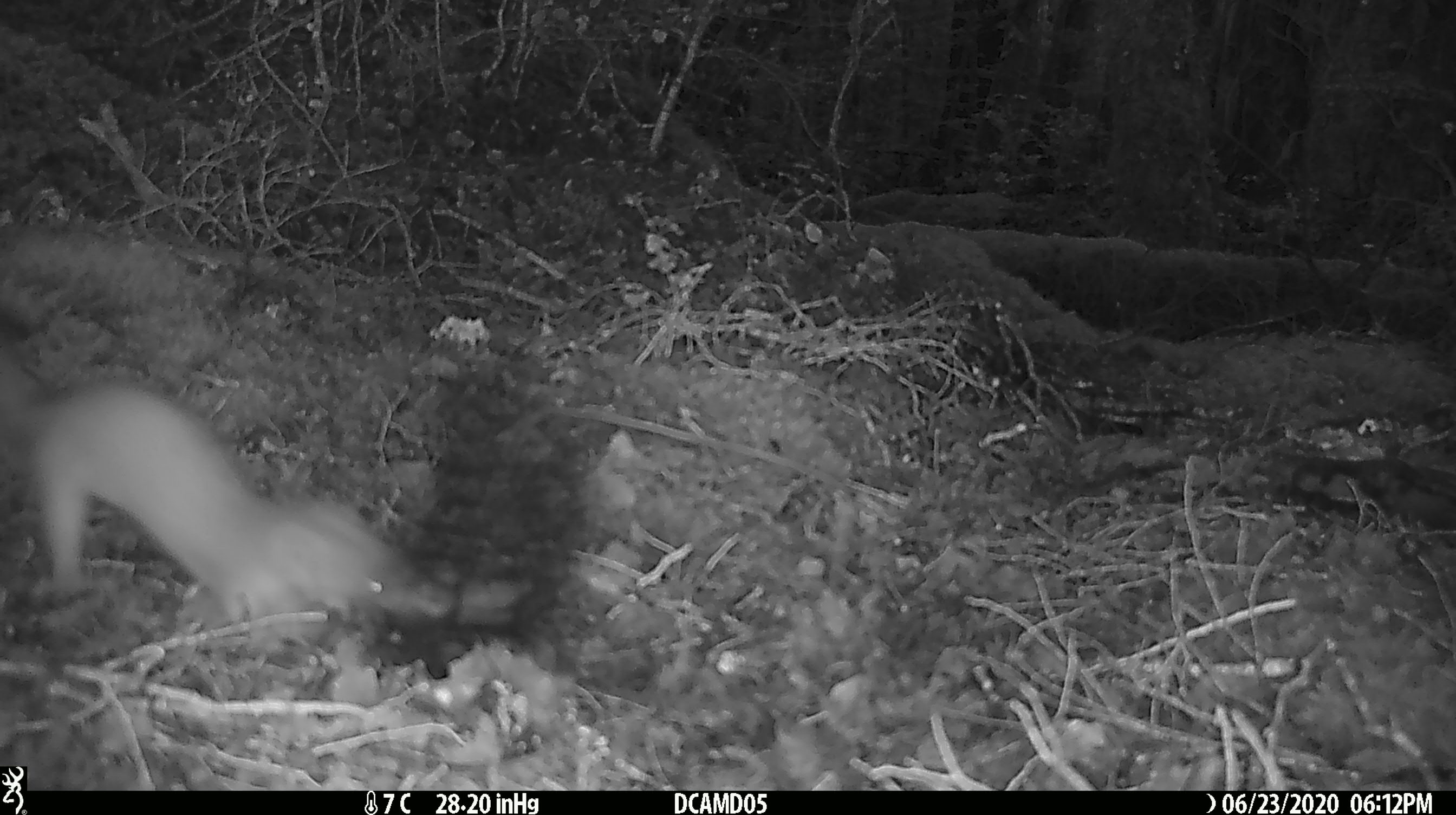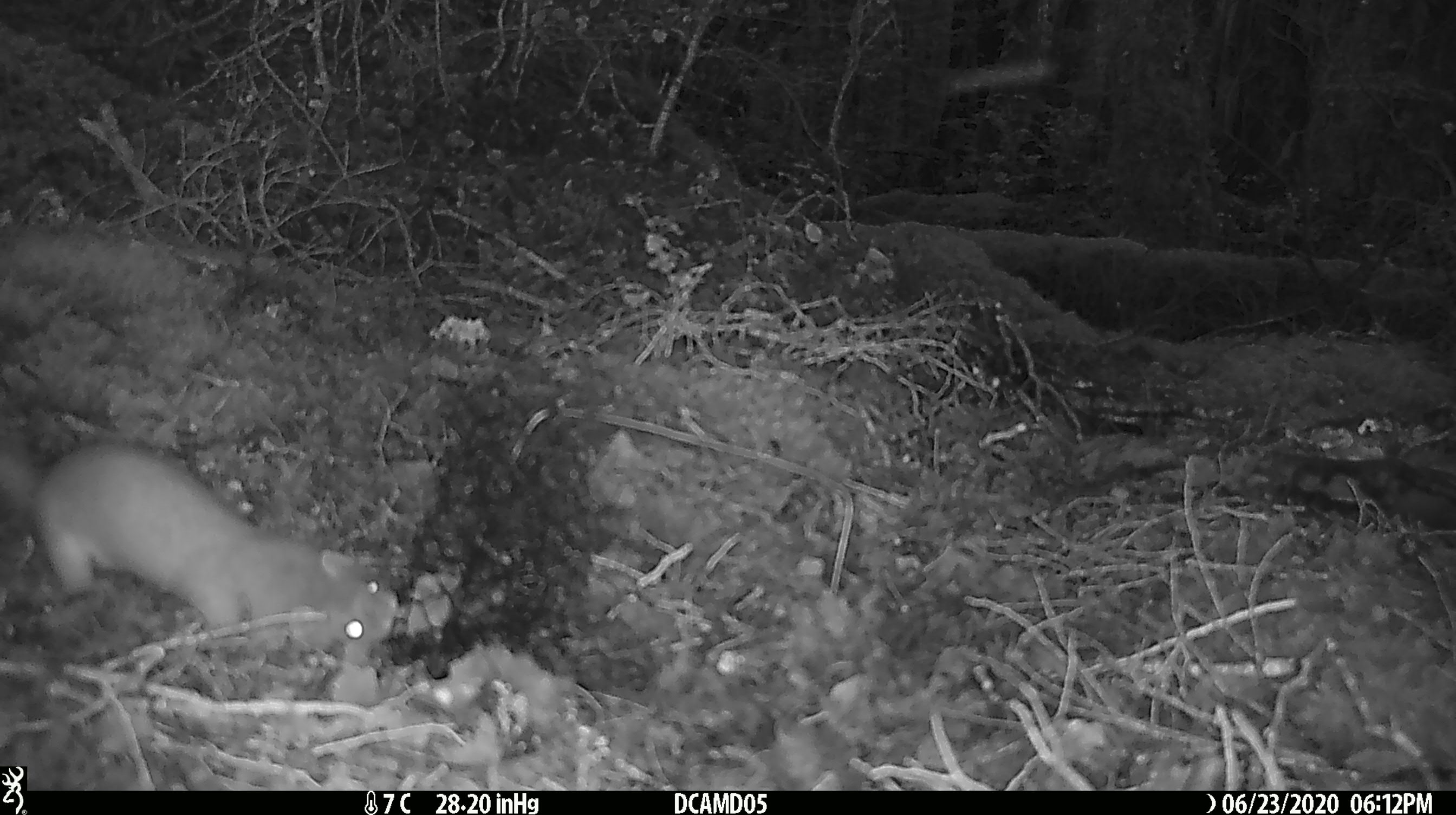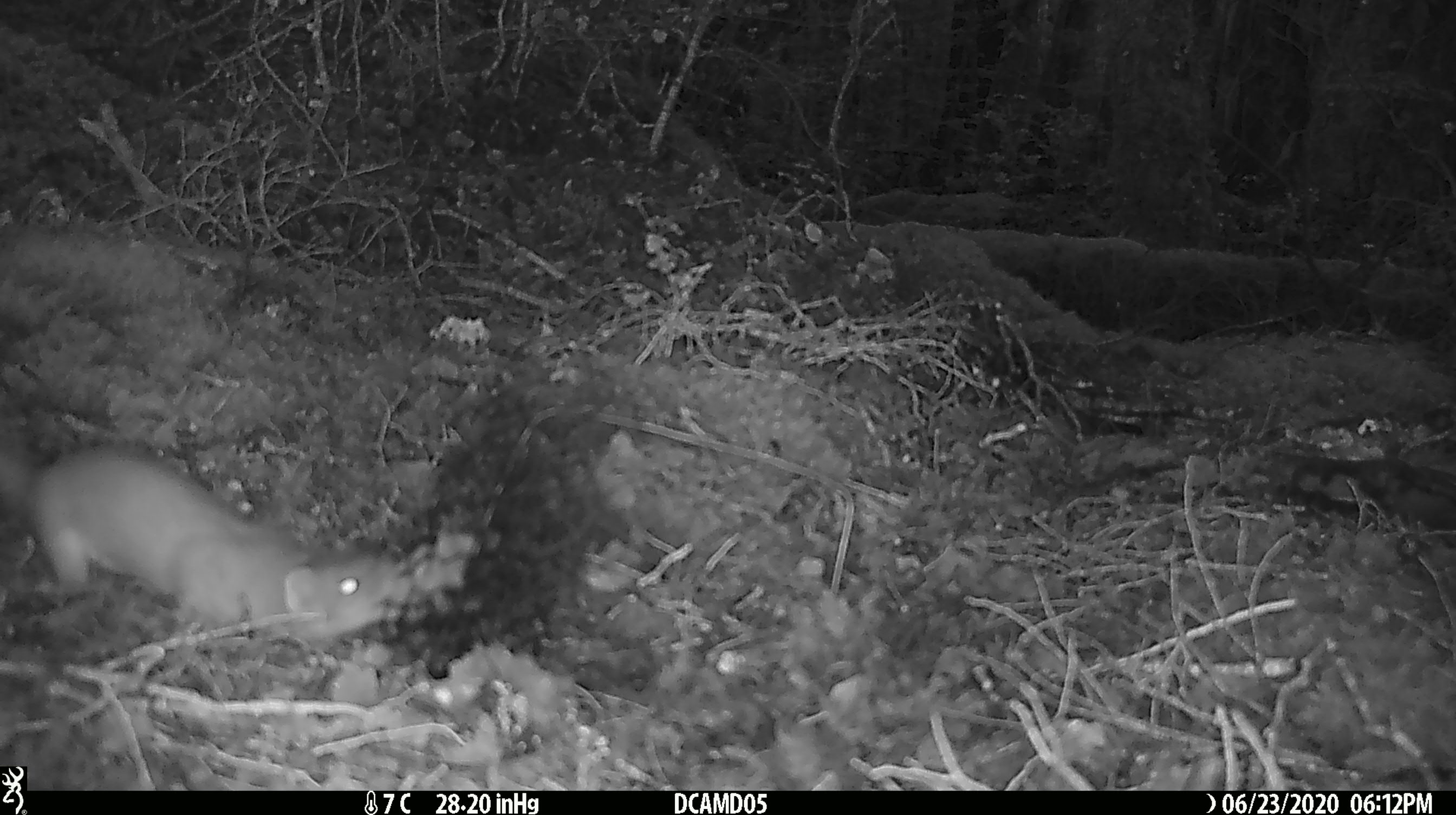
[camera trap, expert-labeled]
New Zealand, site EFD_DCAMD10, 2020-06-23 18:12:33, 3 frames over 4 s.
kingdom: Animalia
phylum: Chordata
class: Mammalia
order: Carnivora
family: Mustelidae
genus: Mustela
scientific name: Mustela erminea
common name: stoat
Stoat (Mustela erminea).